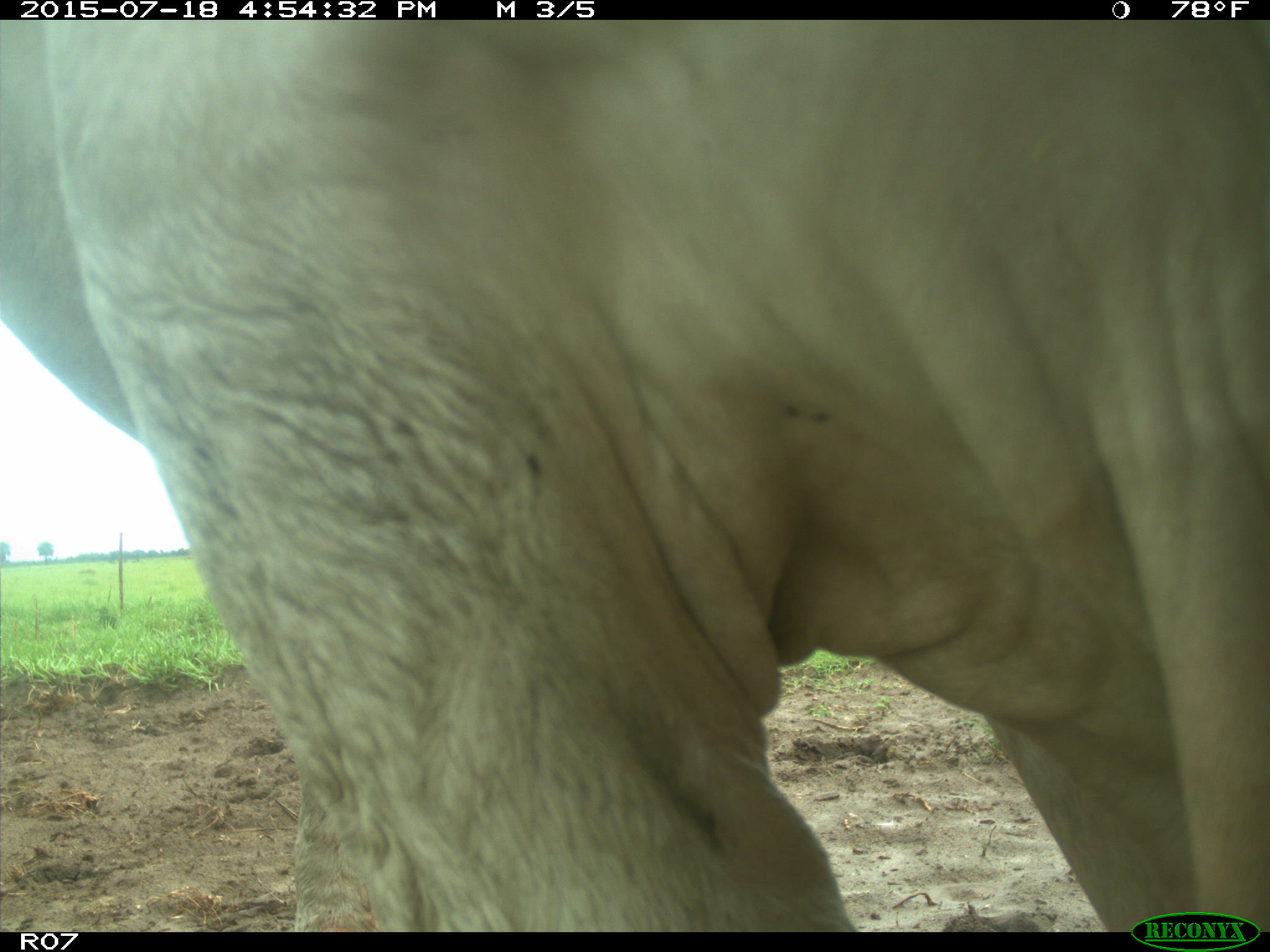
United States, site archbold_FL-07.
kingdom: Animalia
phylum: Chordata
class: Mammalia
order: Artiodactyla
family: Bovidae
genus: Bos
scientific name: Bos taurus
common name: domestic cow